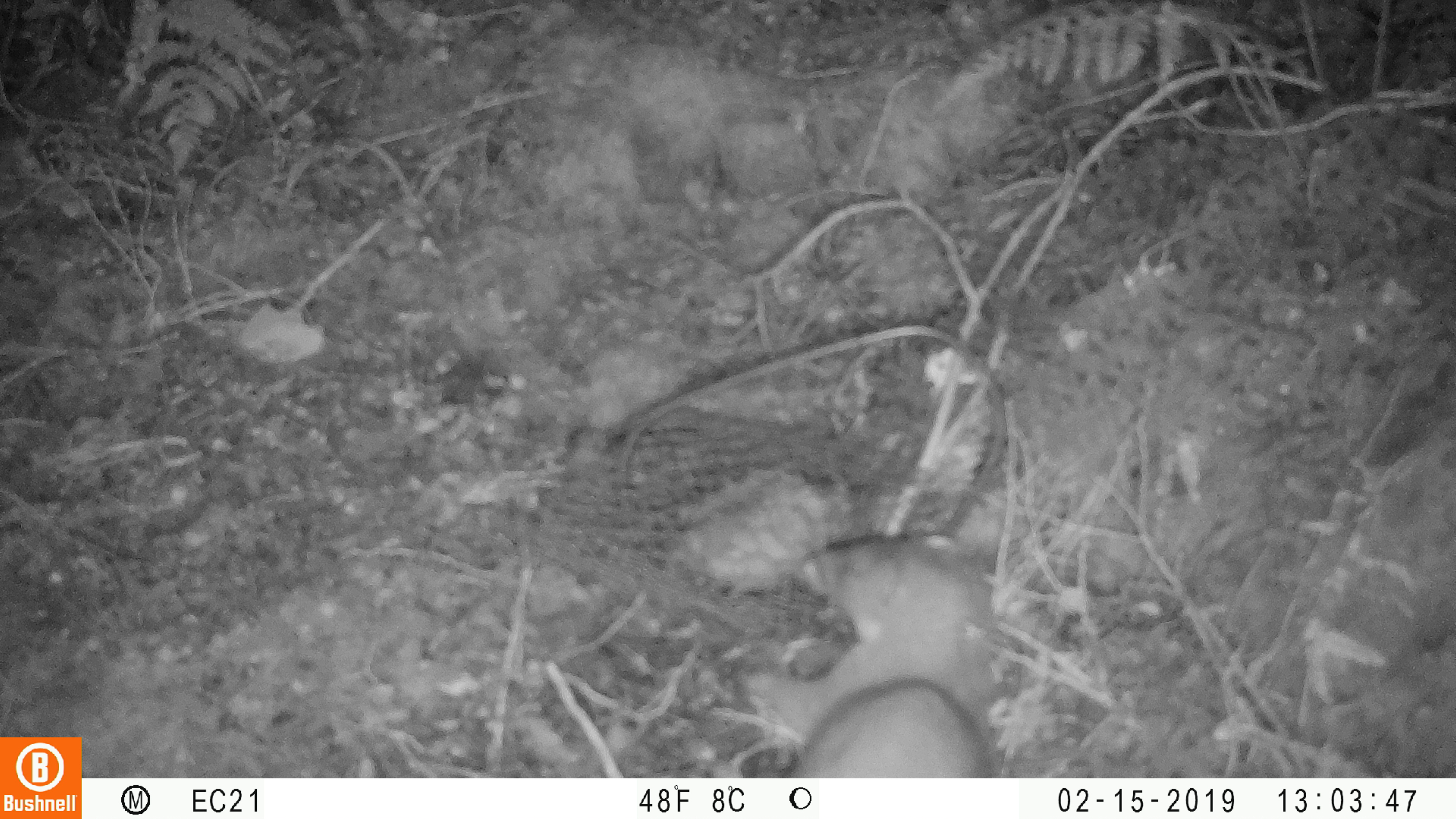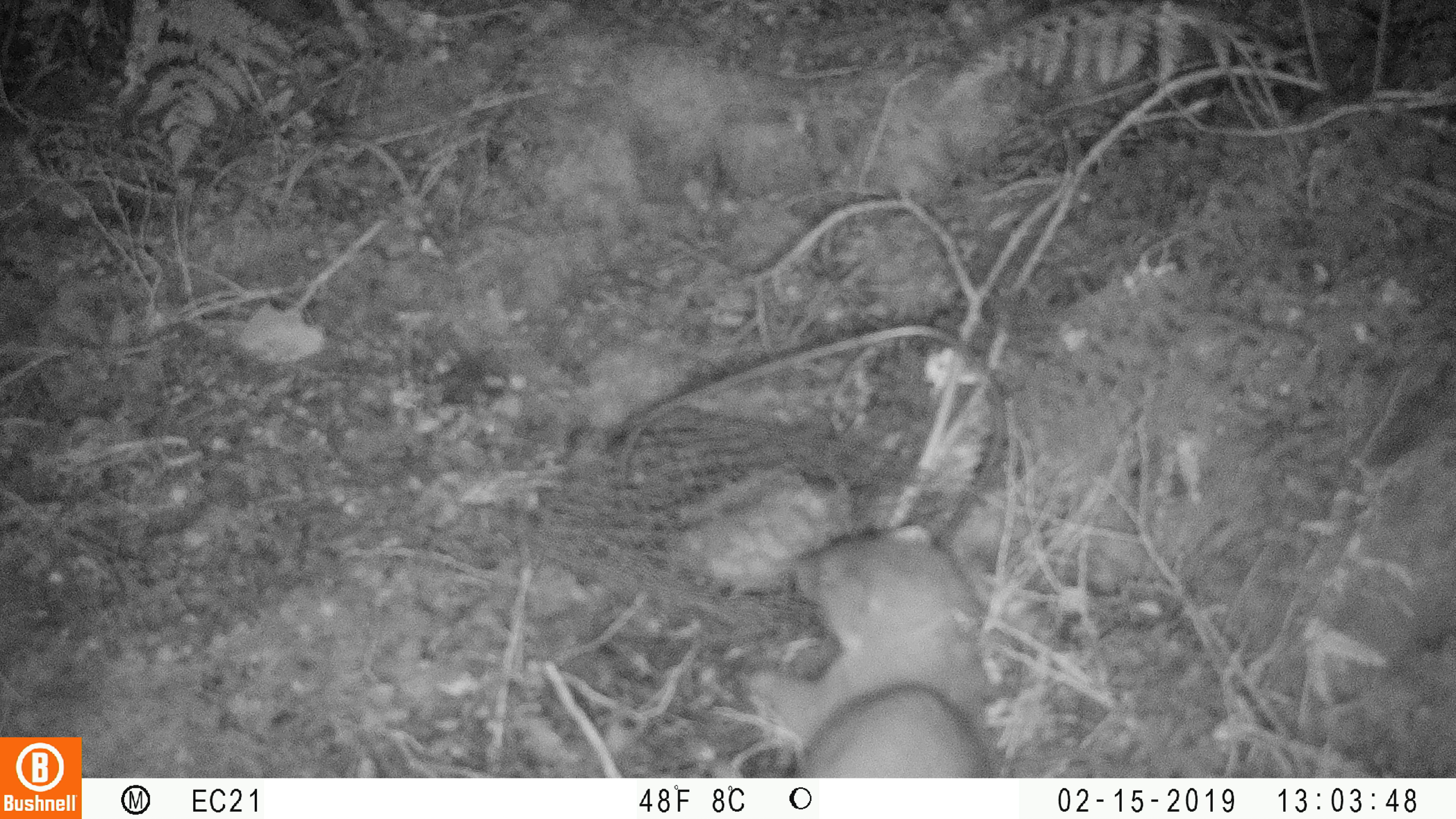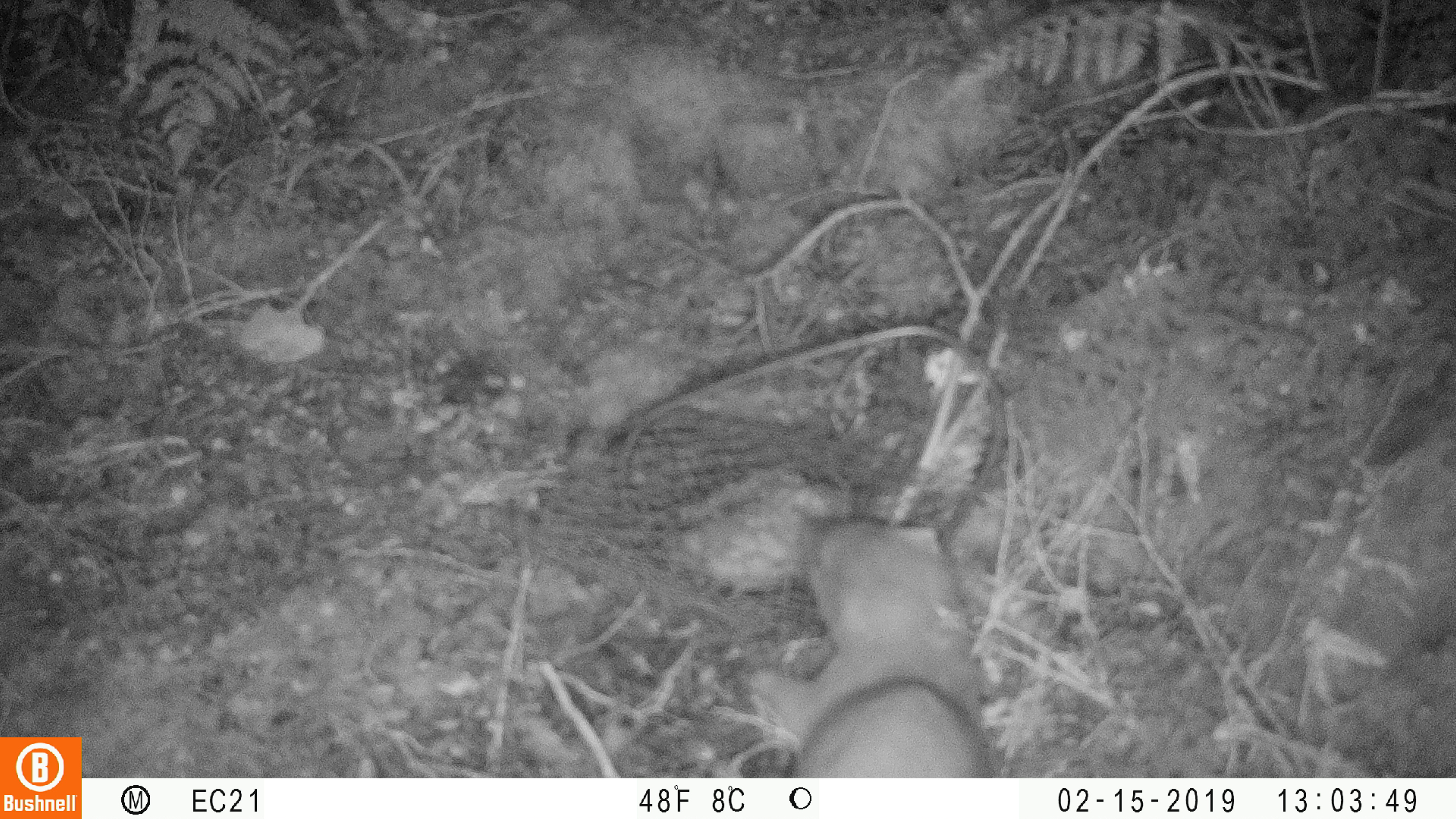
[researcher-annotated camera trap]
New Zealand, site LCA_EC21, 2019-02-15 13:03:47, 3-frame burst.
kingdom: Animalia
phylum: Chordata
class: Mammalia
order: Carnivora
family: Mustelidae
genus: Mustela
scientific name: Mustela erminea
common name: stoat